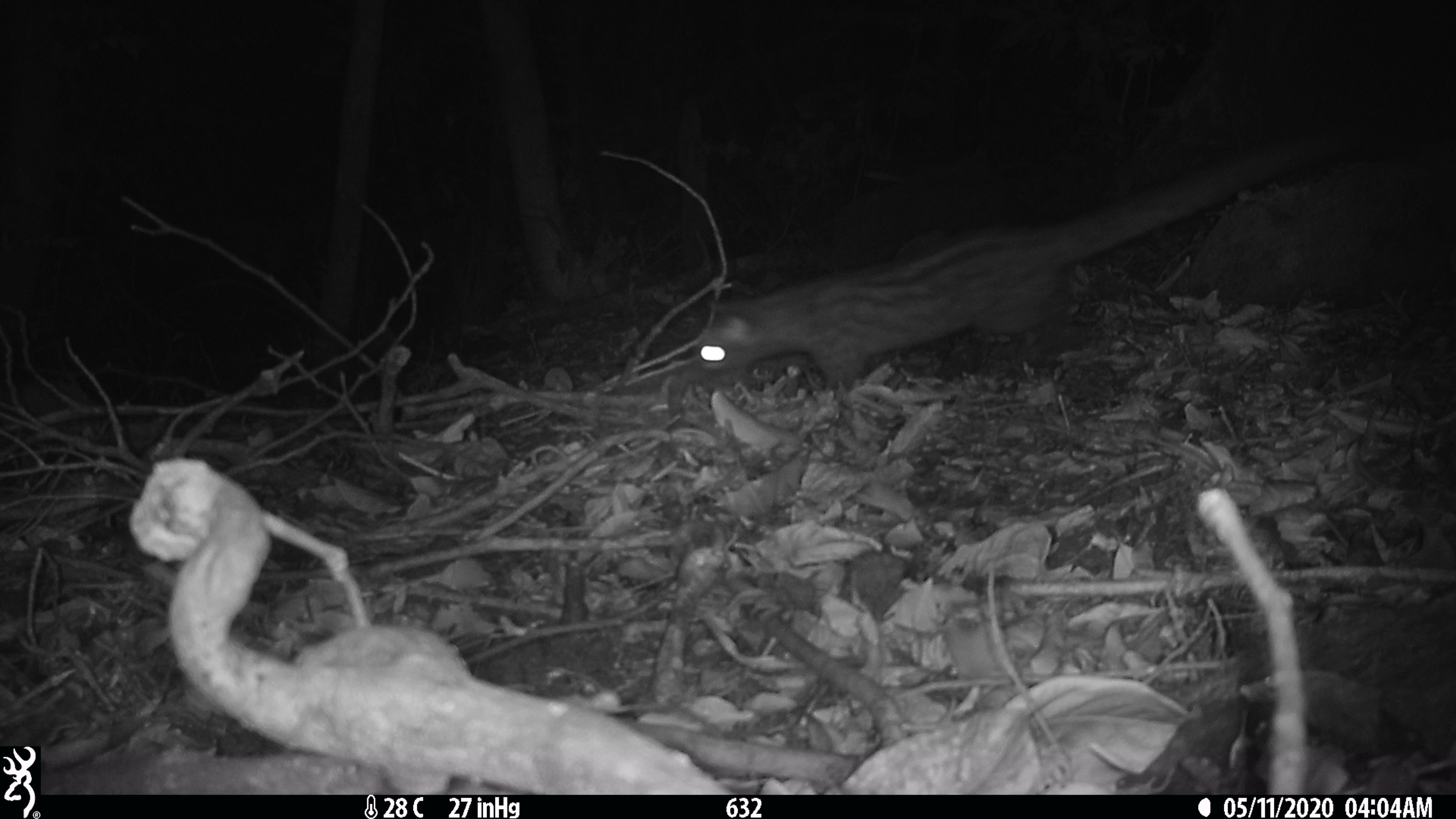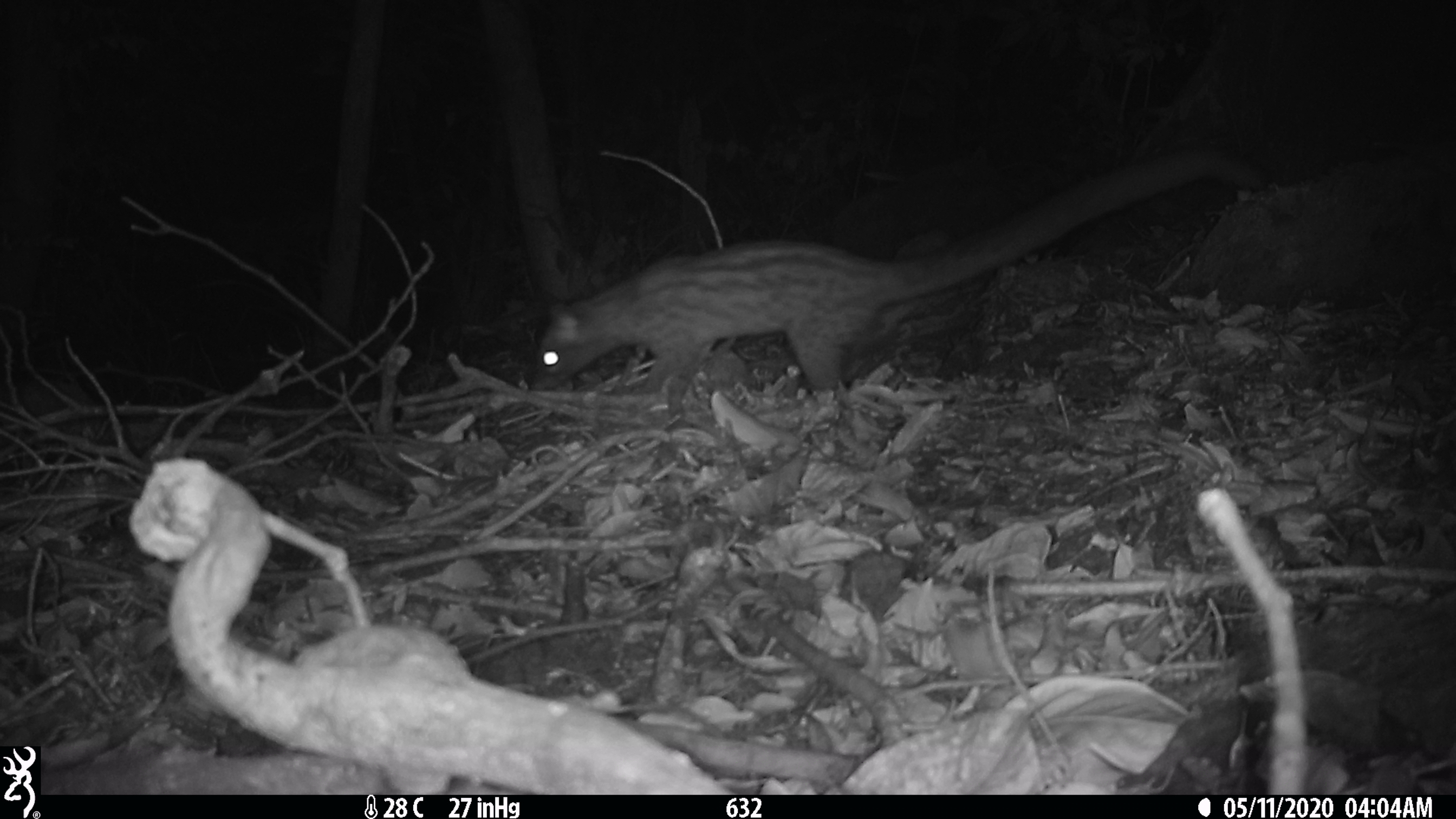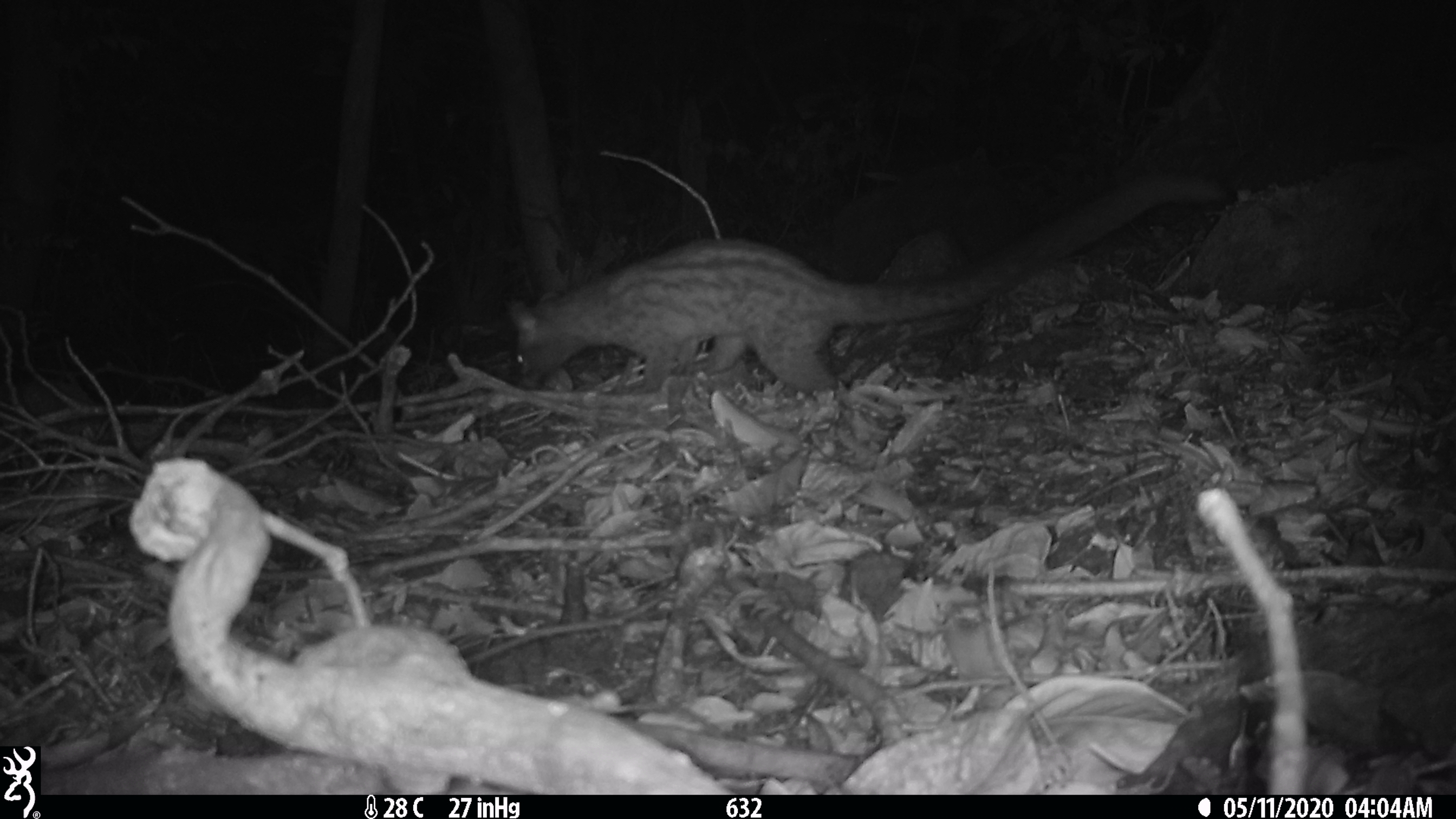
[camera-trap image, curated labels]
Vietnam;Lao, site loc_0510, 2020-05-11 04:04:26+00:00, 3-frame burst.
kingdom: Animalia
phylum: Chordata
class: Mammalia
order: Carnivora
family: Viverridae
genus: Paradoxurus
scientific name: Paradoxurus hermaphroditus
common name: common palm civet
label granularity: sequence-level